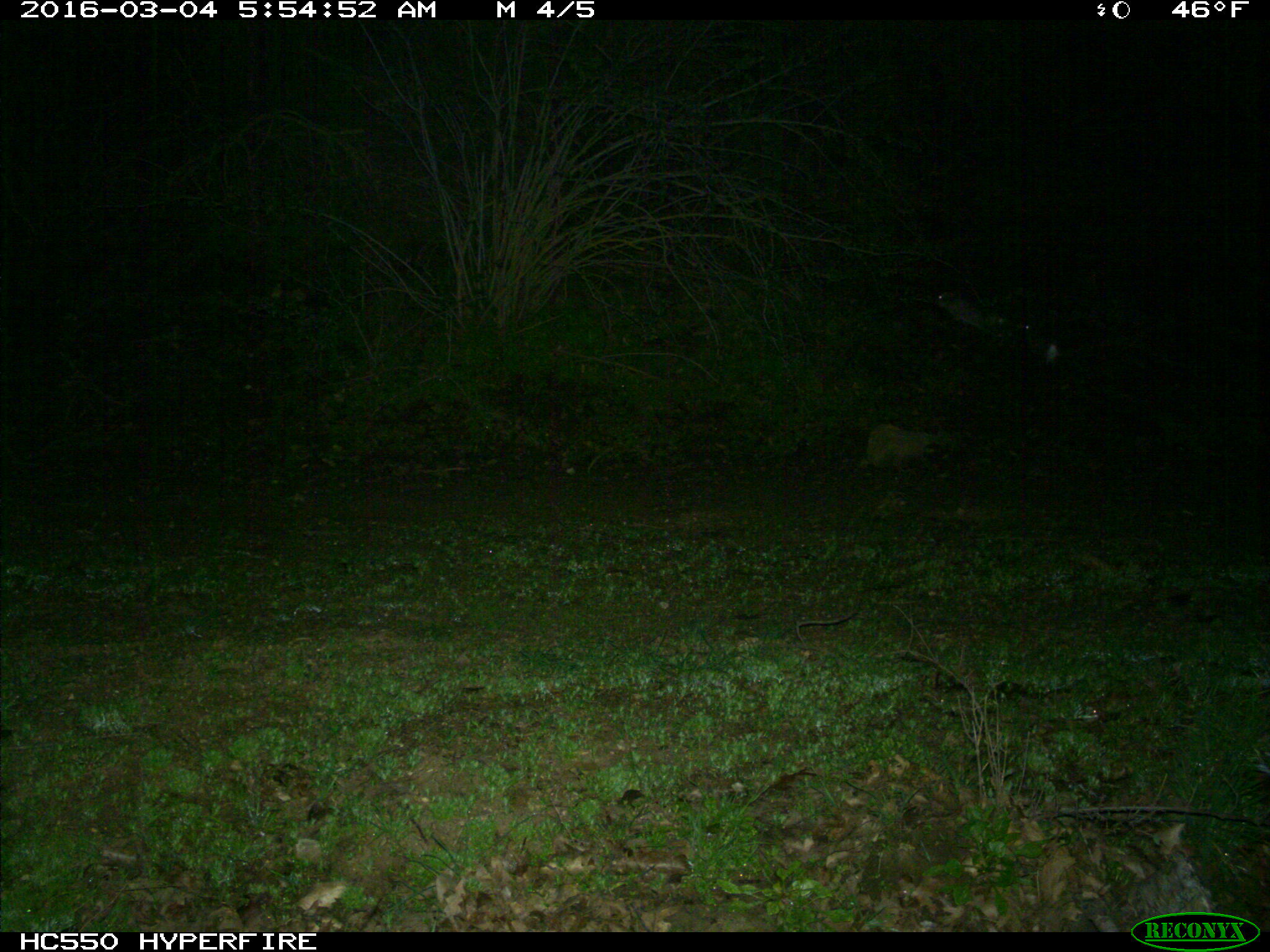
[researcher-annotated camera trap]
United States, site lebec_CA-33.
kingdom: Animalia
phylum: Chordata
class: Mammalia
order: Lagomorpha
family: Leporidae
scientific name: Leporidae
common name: rabbits and hares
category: unidentified rabbit